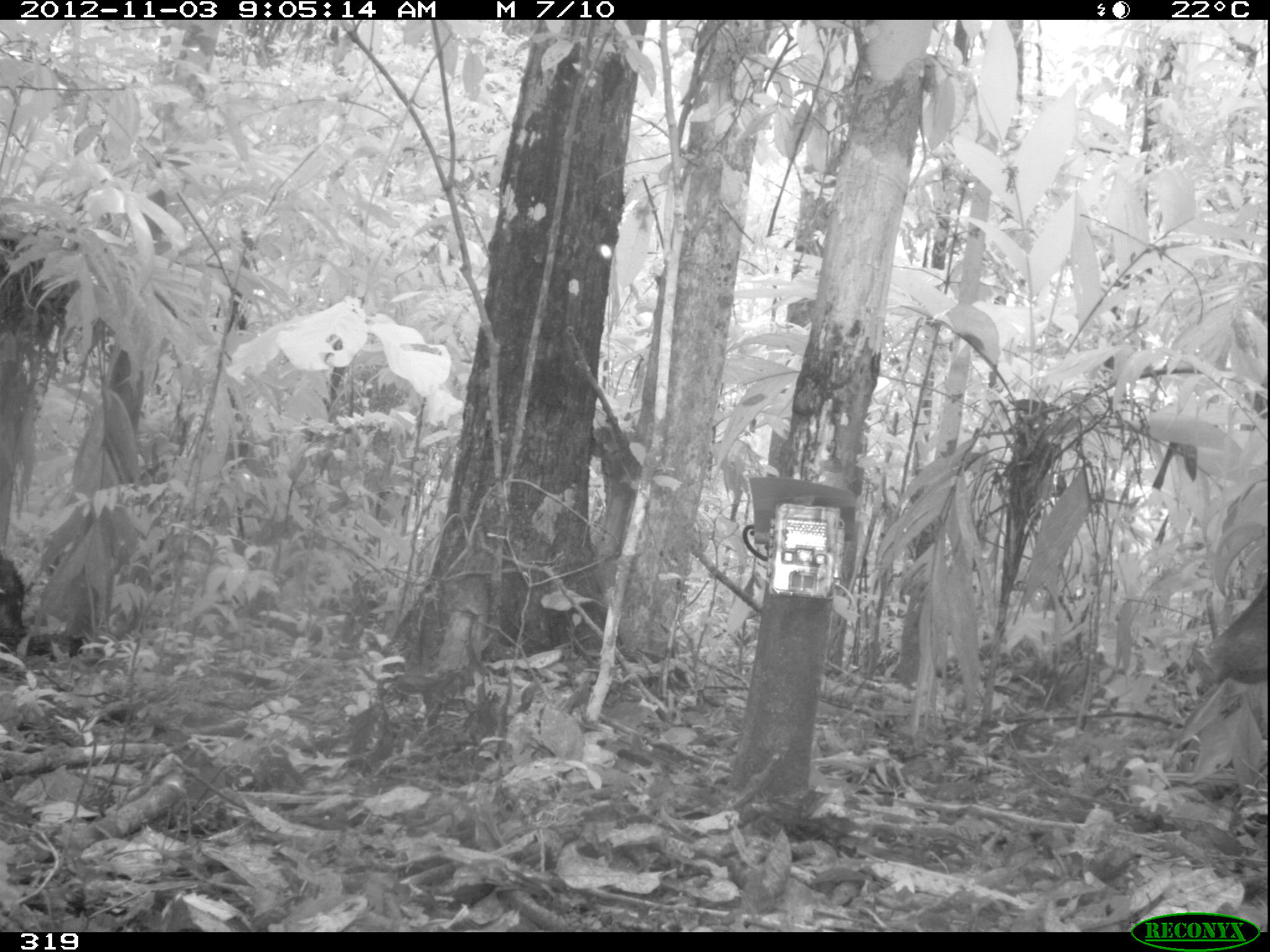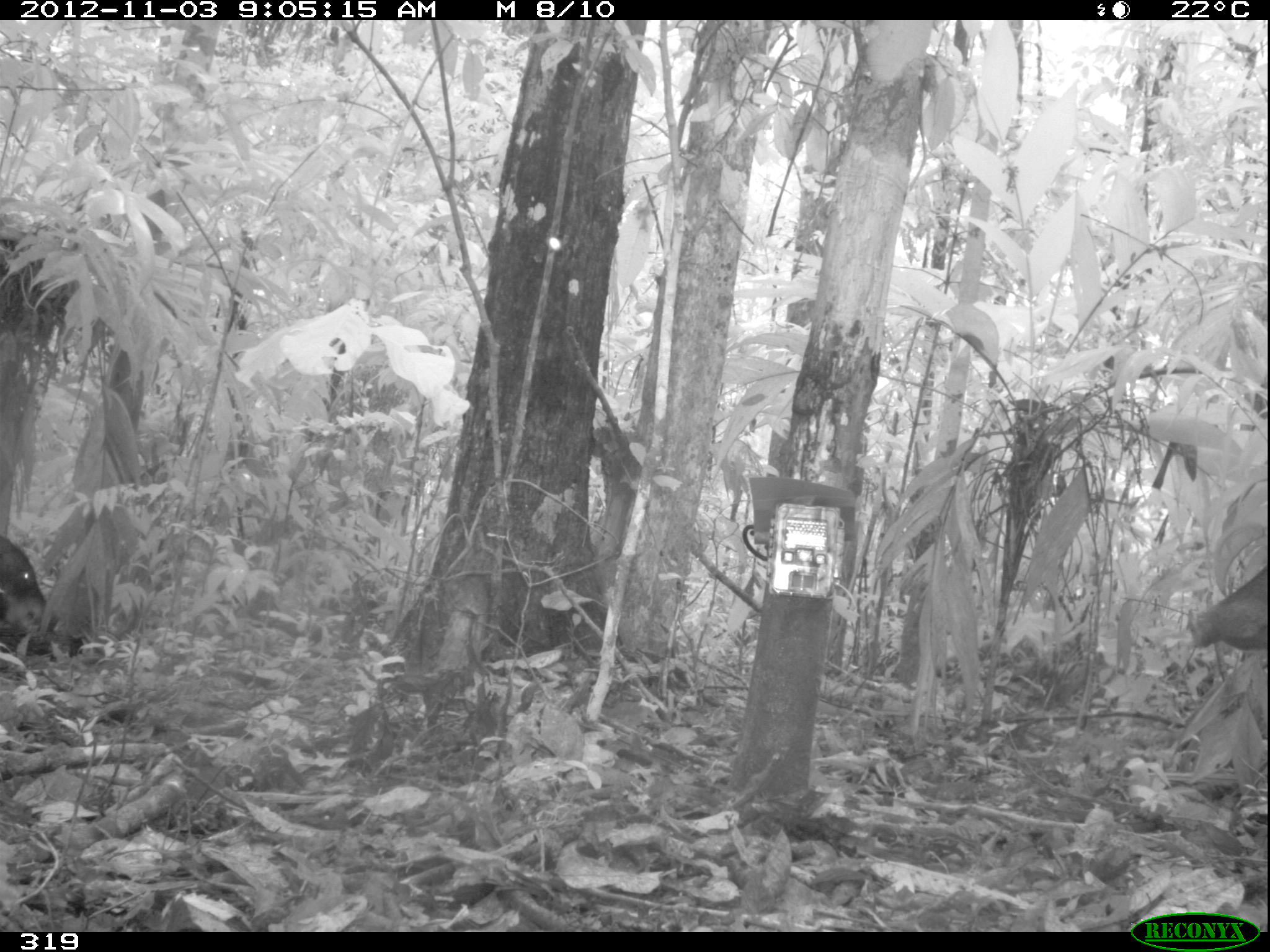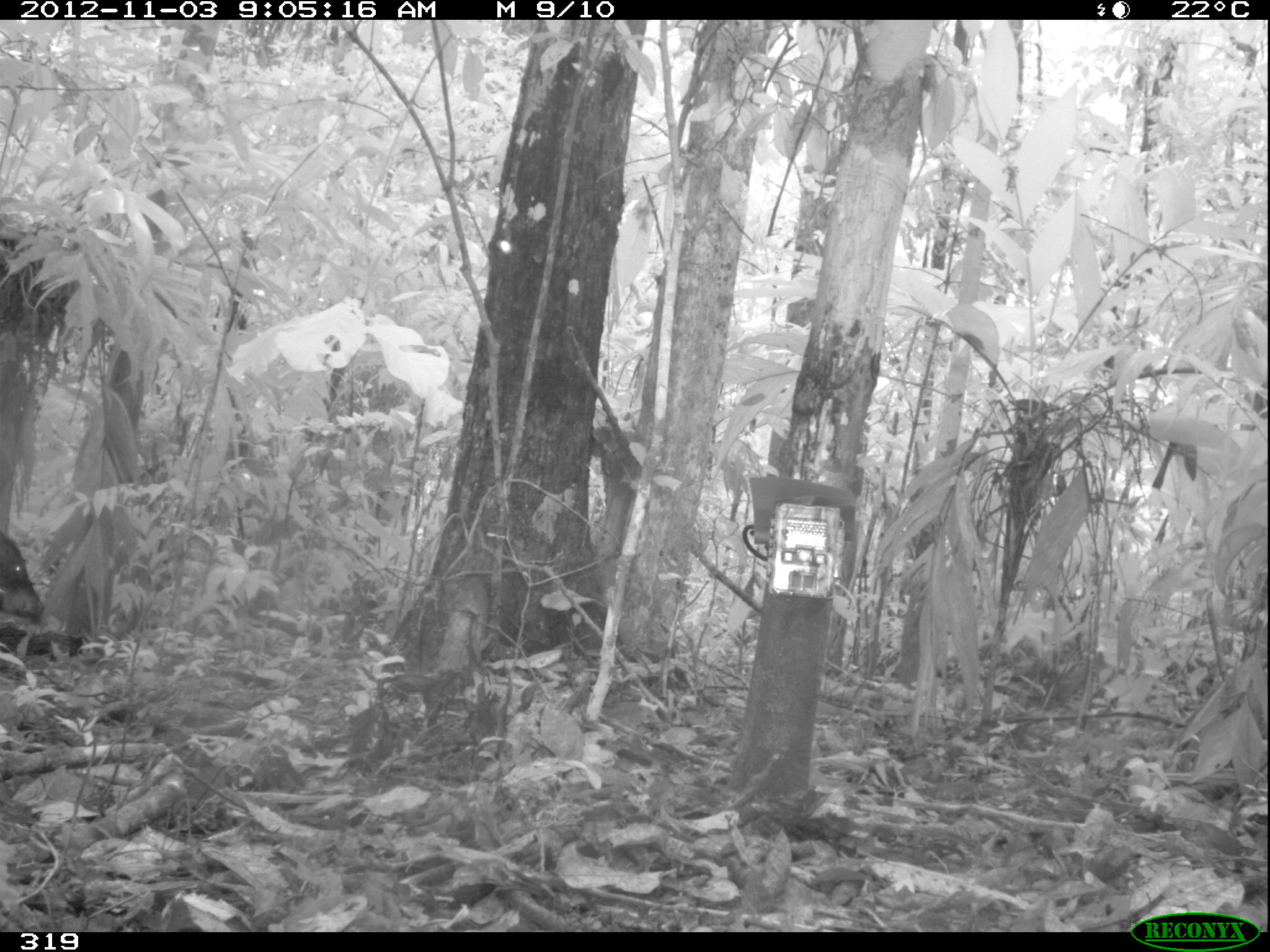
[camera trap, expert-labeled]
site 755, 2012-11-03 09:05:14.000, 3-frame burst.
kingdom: Animalia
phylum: Chordata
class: Mammalia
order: Artiodactyla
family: Tayassuidae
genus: Tayassu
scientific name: Tayassu pecari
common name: white-lipped peccary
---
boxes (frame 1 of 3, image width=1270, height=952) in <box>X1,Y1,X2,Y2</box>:
tayassu pecari: <box>1207,577,1262,687</box>; <box>0,557,27,646</box>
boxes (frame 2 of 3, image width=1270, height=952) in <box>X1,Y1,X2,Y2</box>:
tayassu pecari: <box>1183,555,1266,650</box>; <box>0,534,65,640</box>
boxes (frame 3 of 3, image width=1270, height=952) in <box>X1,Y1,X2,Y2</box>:
tayassu pecari: <box>0,529,42,625</box>